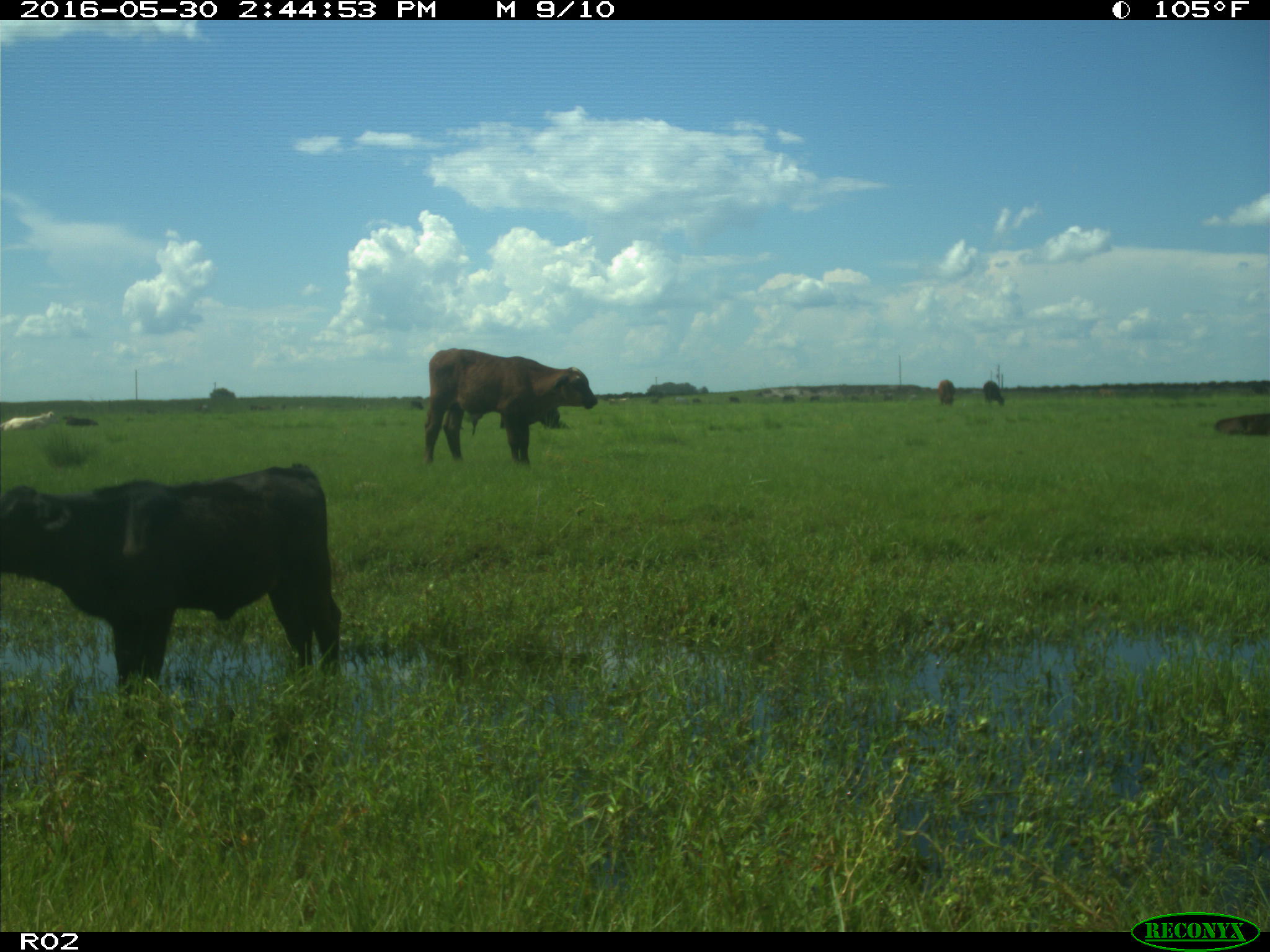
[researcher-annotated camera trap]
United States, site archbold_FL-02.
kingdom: Animalia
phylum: Chordata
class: Mammalia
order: Artiodactyla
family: Bovidae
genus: Bos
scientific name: Bos taurus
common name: domestic cow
Bos taurus (domestic cow).